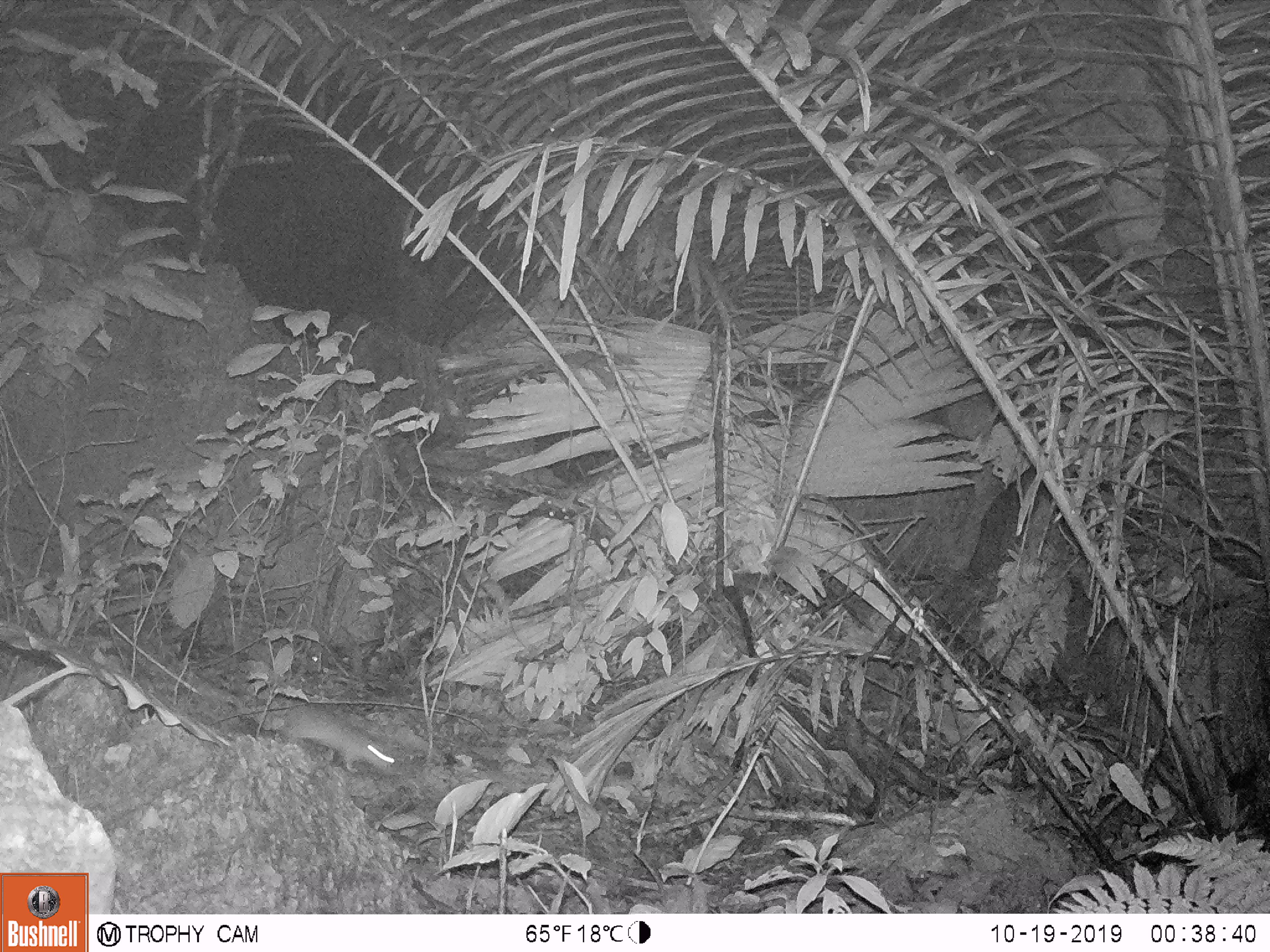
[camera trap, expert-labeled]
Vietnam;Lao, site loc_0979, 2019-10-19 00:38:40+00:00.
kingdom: Animalia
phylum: Chordata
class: Mammalia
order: Rodentia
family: Muridae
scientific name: Muridae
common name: old-world mice and rats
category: unidentified murid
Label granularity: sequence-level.